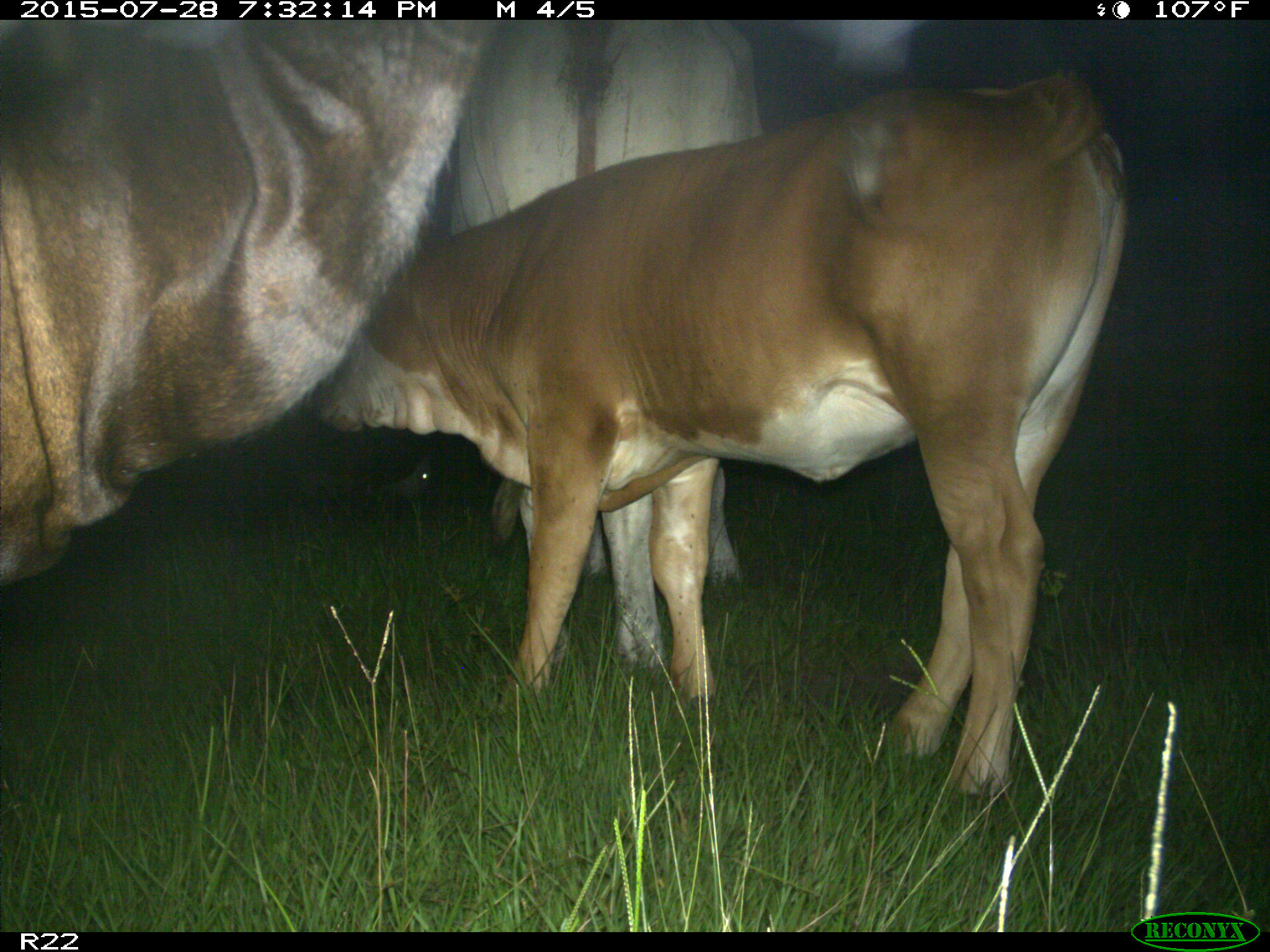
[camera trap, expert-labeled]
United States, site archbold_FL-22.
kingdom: Animalia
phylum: Chordata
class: Mammalia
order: Artiodactyla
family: Bovidae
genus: Bos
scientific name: Bos taurus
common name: domestic cow